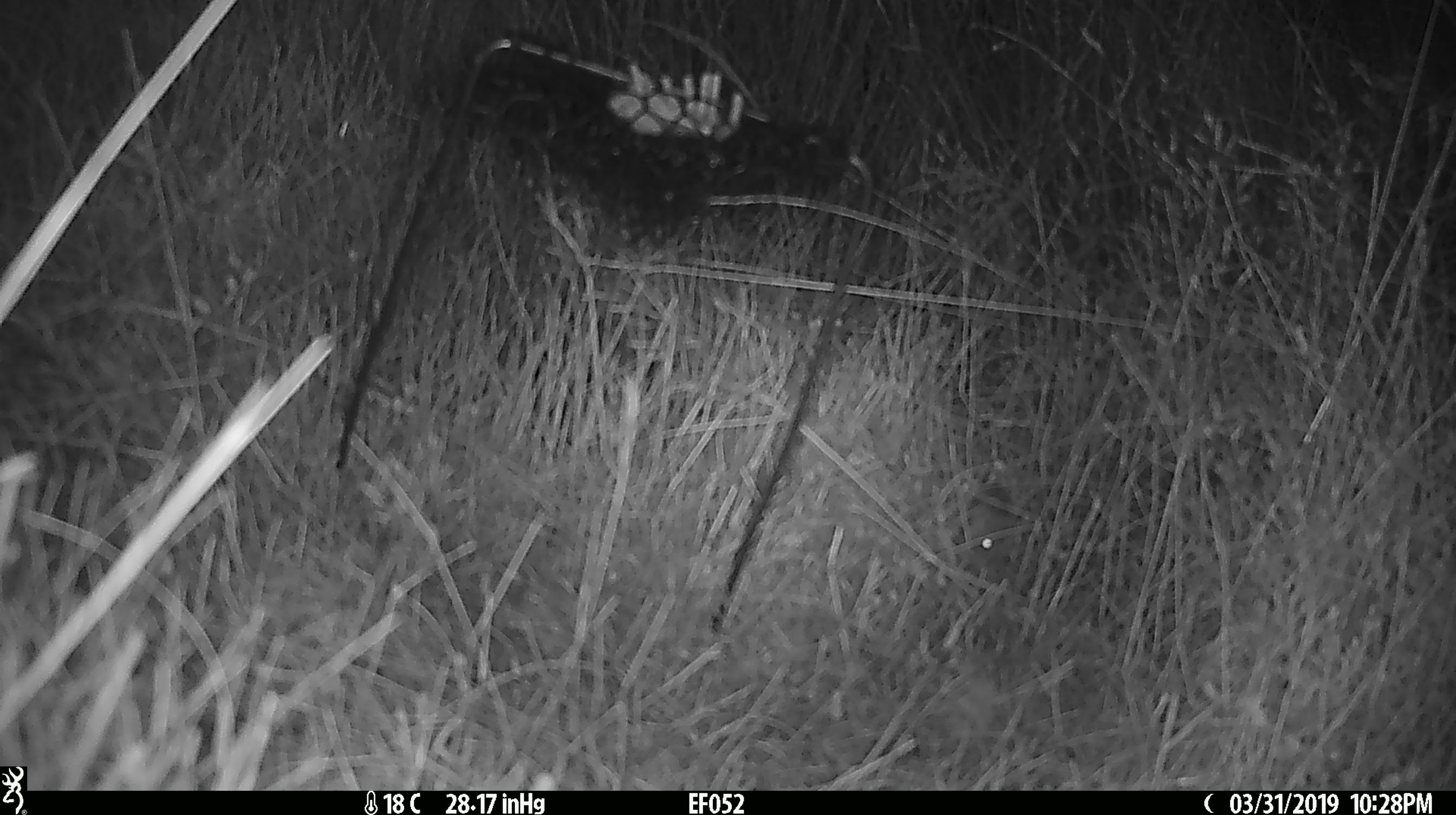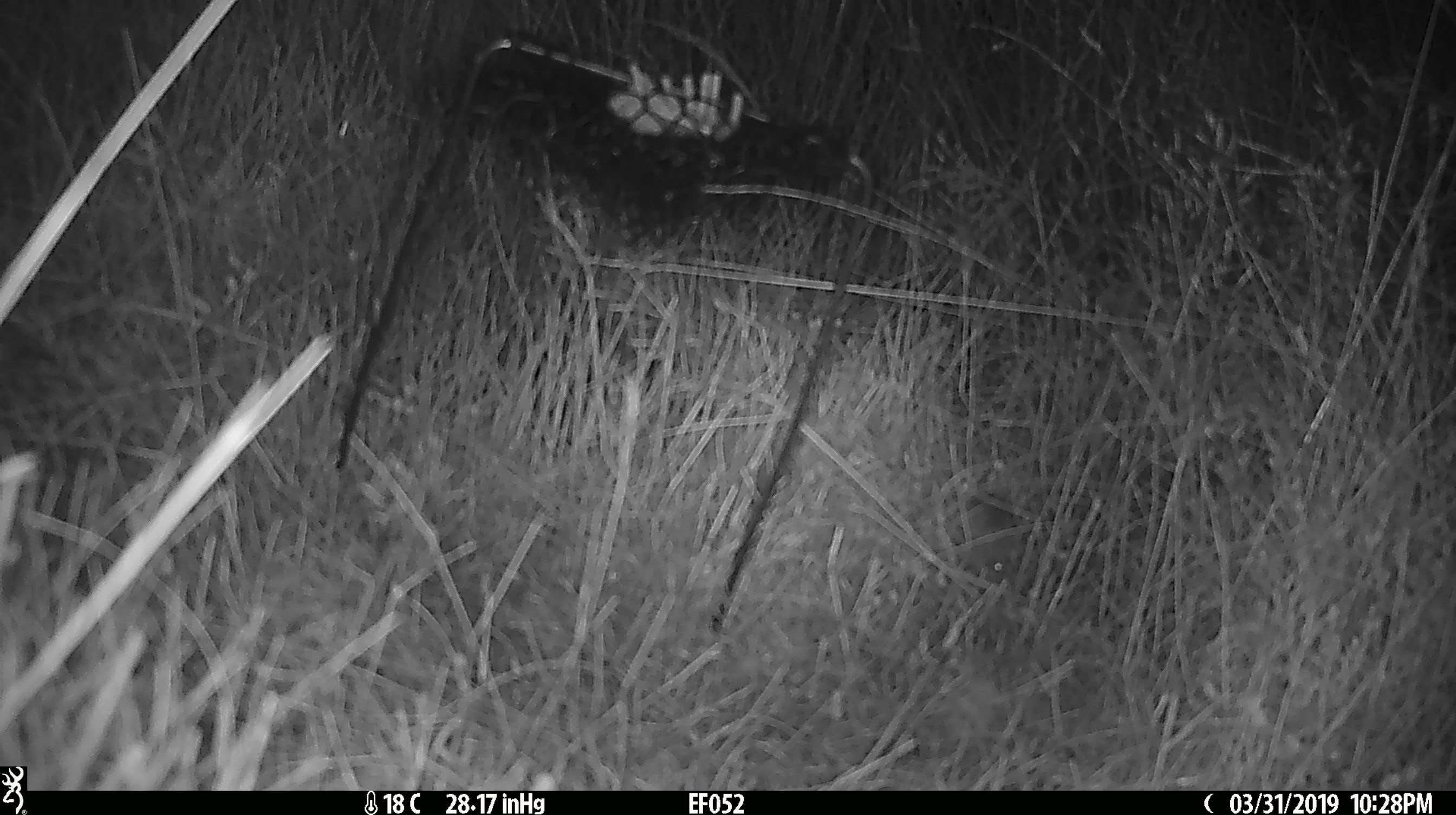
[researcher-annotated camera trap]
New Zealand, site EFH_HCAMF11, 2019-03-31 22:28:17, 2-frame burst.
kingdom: Animalia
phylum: Chordata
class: Mammalia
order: Rodentia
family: Muridae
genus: Mus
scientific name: Mus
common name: mouse